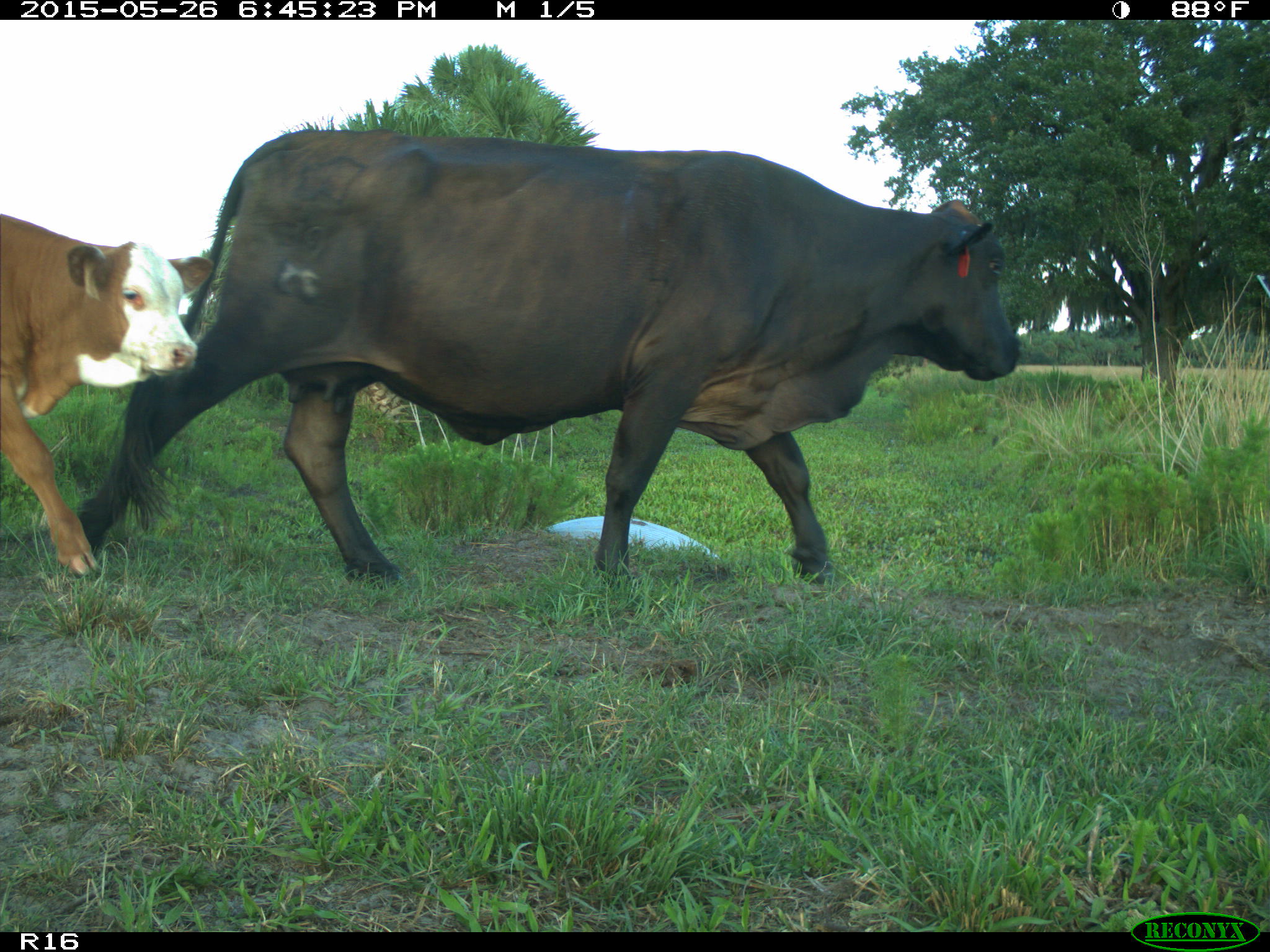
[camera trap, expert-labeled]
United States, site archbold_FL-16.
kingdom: Animalia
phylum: Chordata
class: Mammalia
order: Artiodactyla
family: Bovidae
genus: Bos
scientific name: Bos taurus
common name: domestic cow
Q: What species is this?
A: Bos taurus (domestic cow).